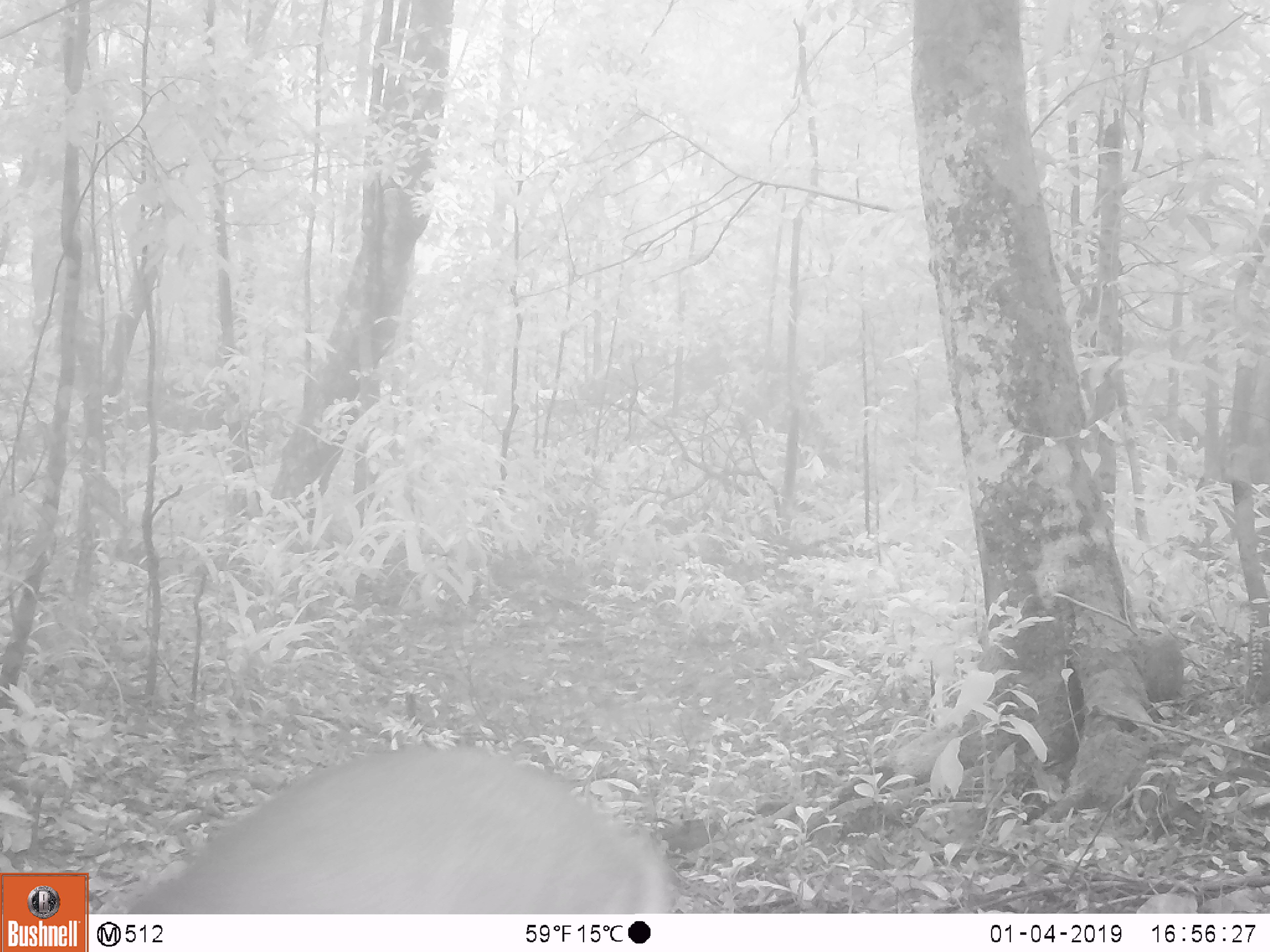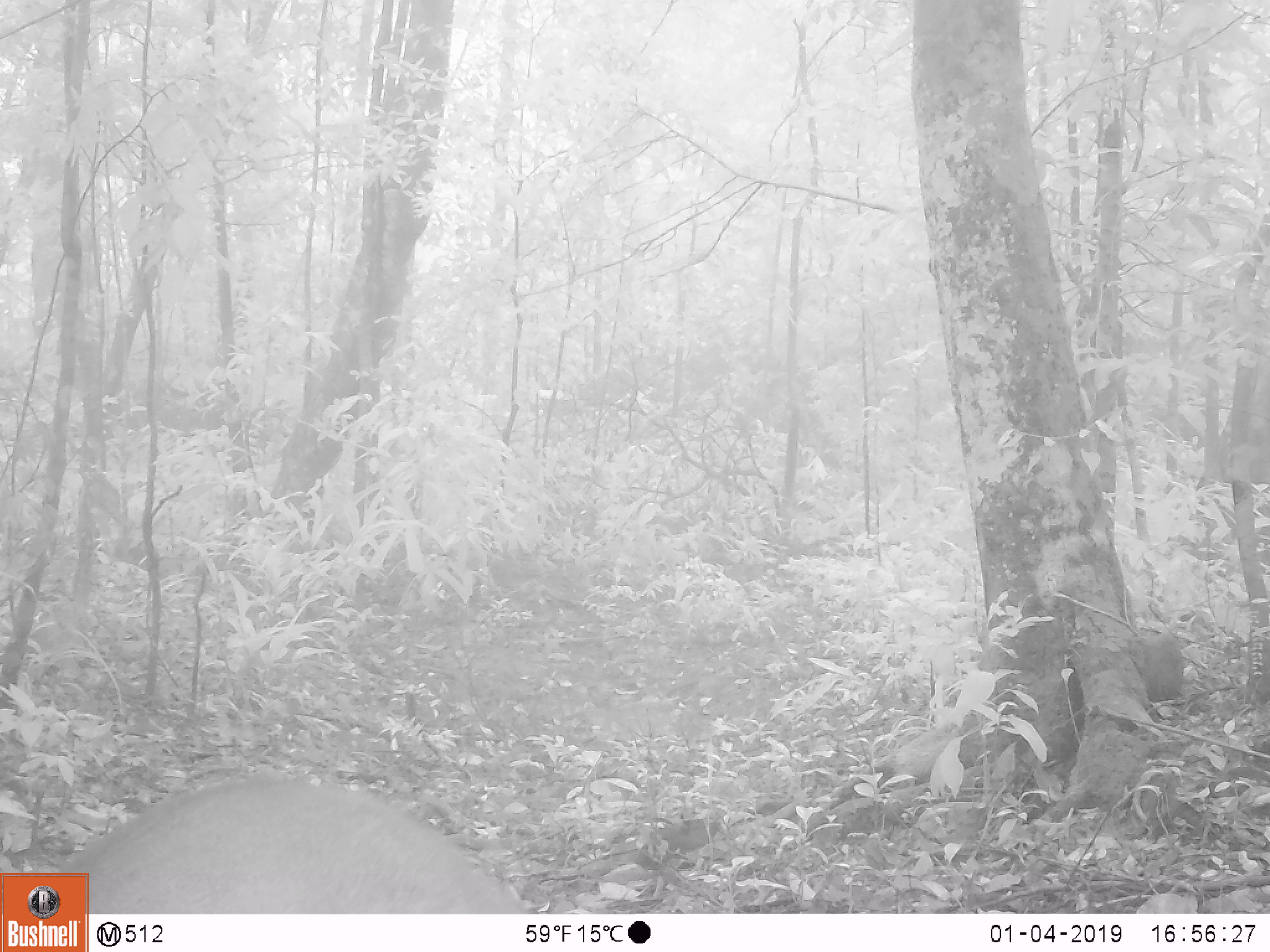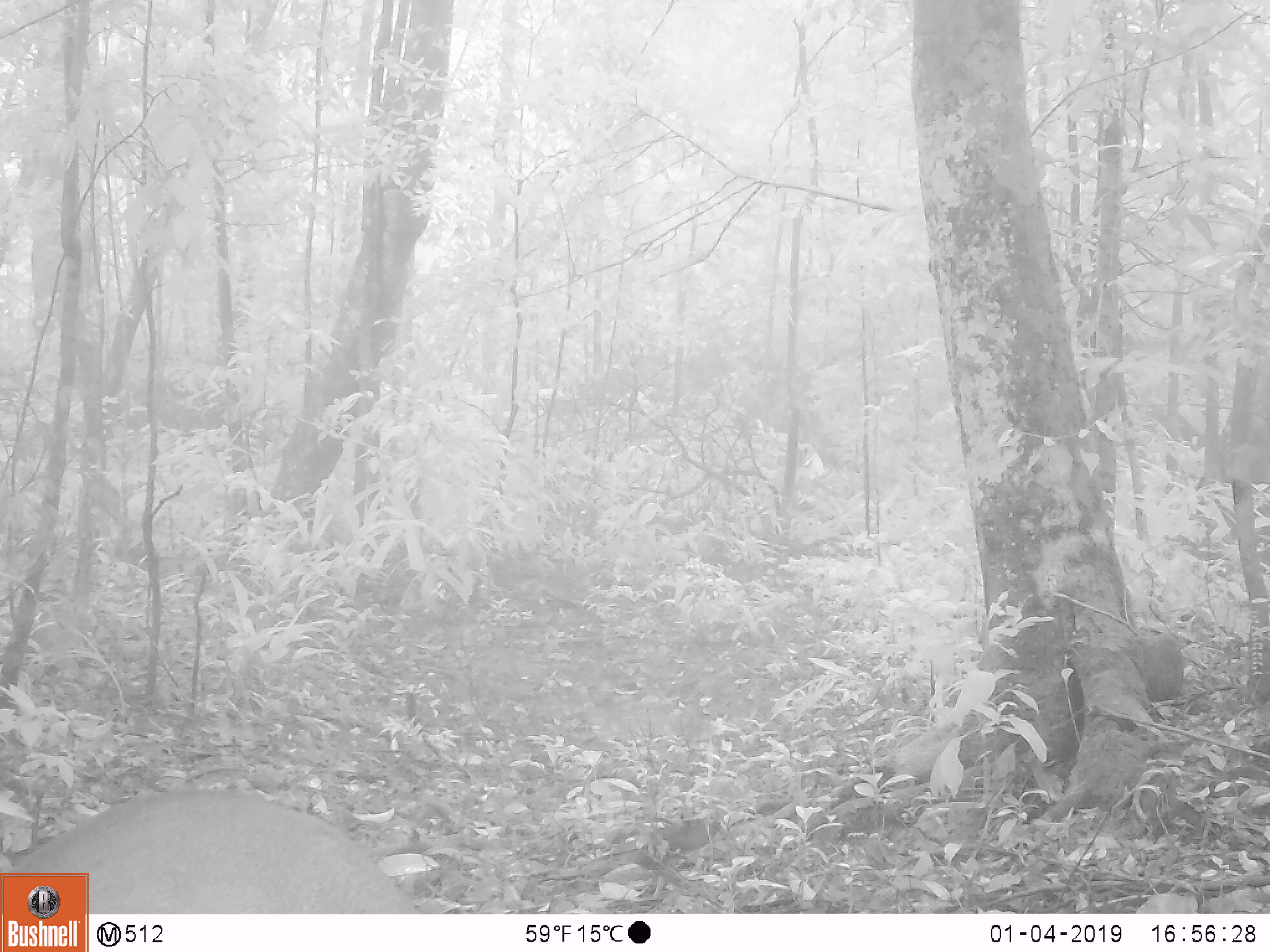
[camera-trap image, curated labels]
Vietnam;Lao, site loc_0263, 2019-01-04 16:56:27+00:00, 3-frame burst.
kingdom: Animalia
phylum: Chordata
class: Mammalia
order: Artiodactyla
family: Cervidae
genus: Muntiacus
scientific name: Muntiacus vuquangensis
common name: large-antlered muntjac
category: large antlered muntjac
Large antlered muntjac (large-antlered muntjac) (Muntiacus vuquangensis). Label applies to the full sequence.